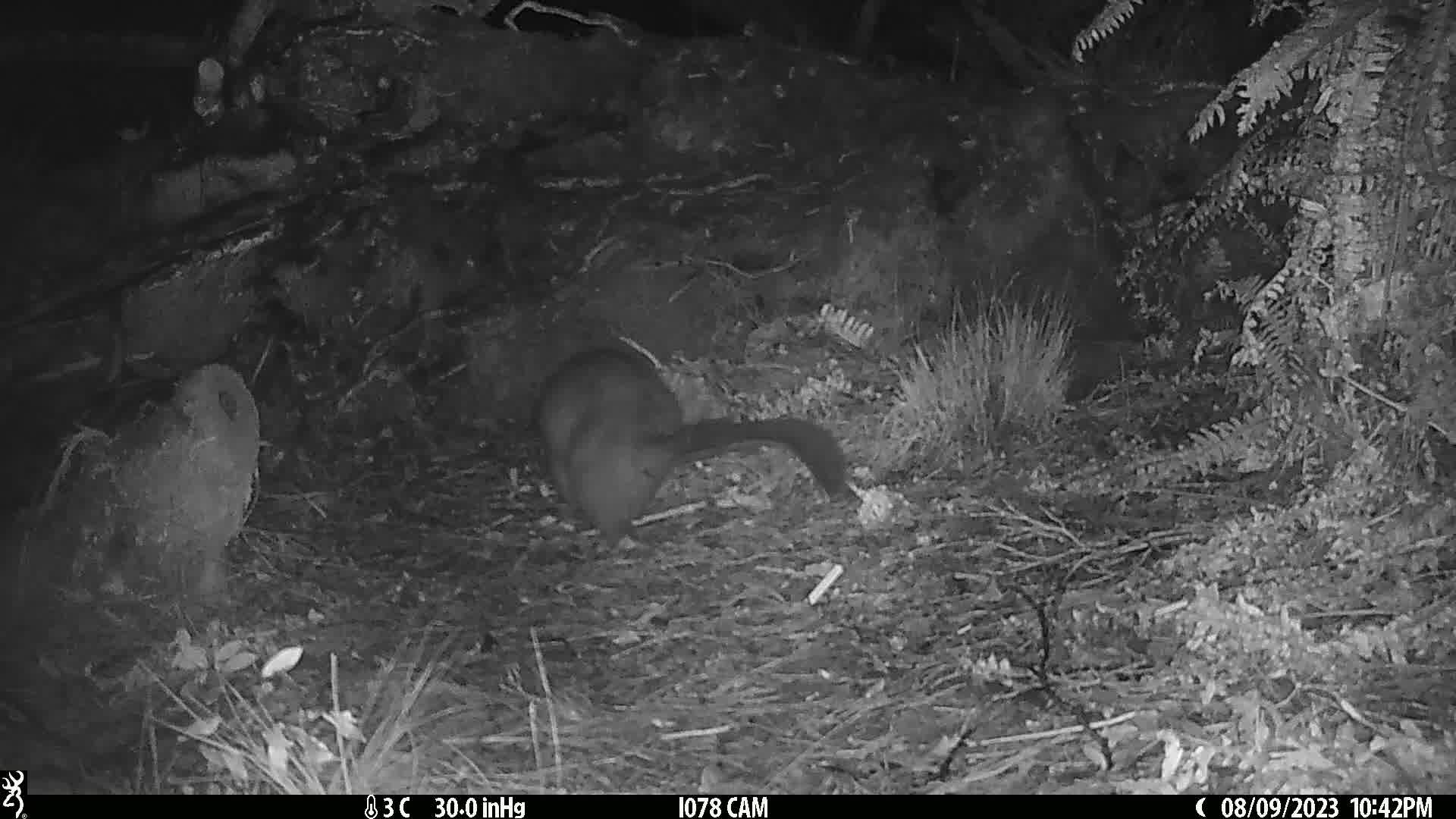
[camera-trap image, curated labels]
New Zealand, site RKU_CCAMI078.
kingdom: Animalia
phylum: Chordata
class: Mammalia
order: Diprotodontia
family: Phalangeridae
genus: Trichosurus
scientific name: Trichosurus vulpecula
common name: common brushtail possum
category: possum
Possum (common brushtail possum) (Trichosurus vulpecula).